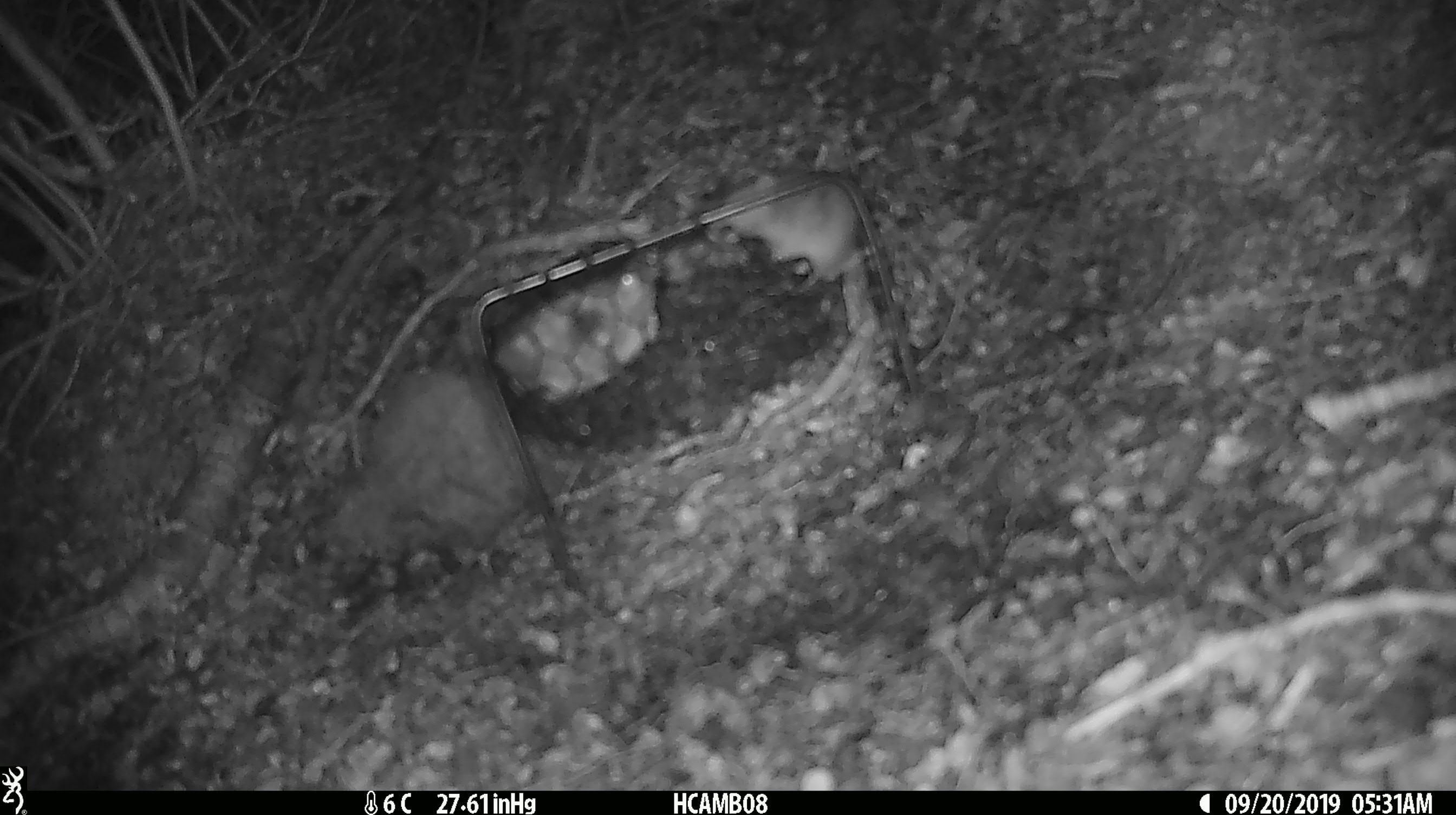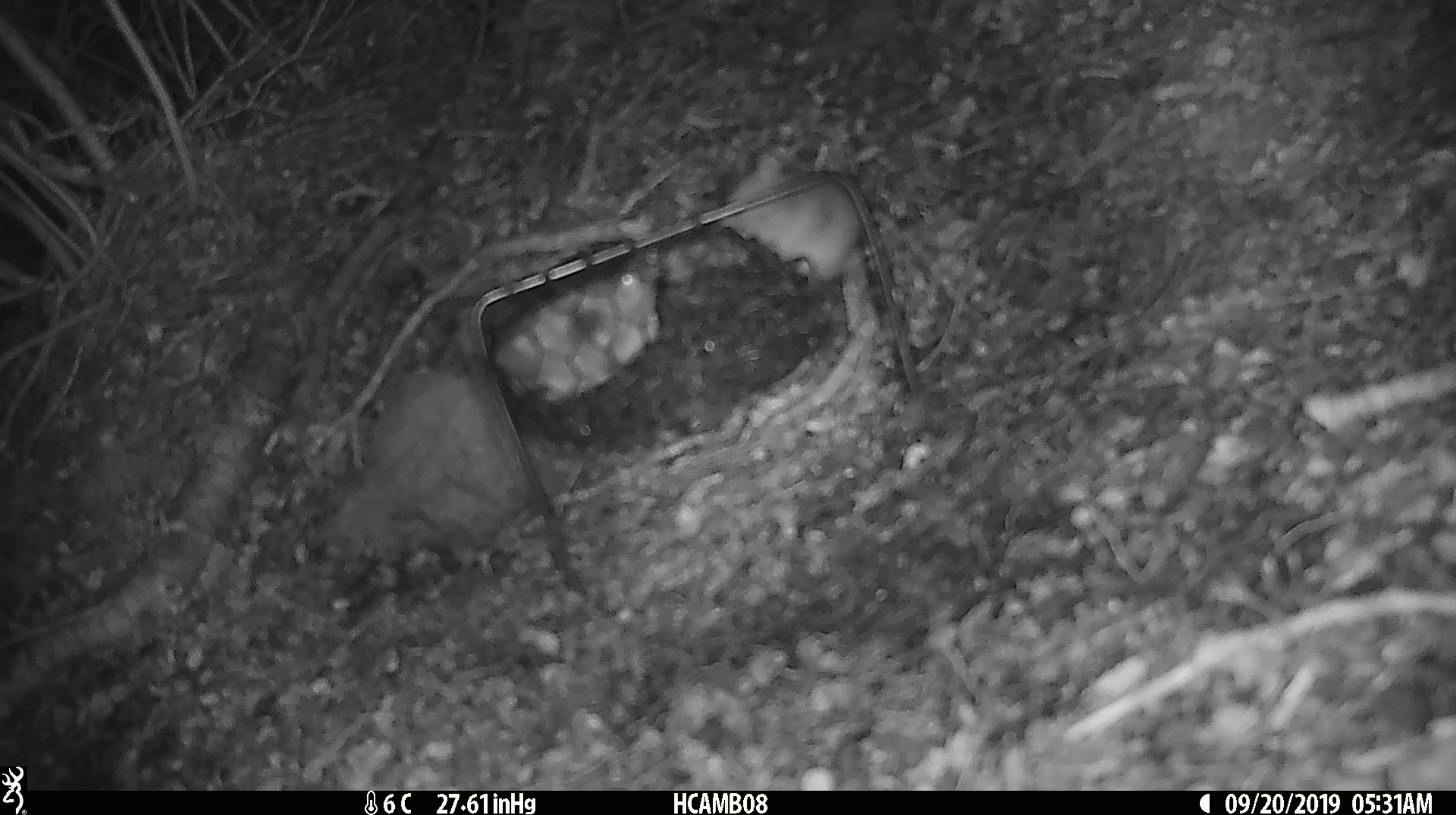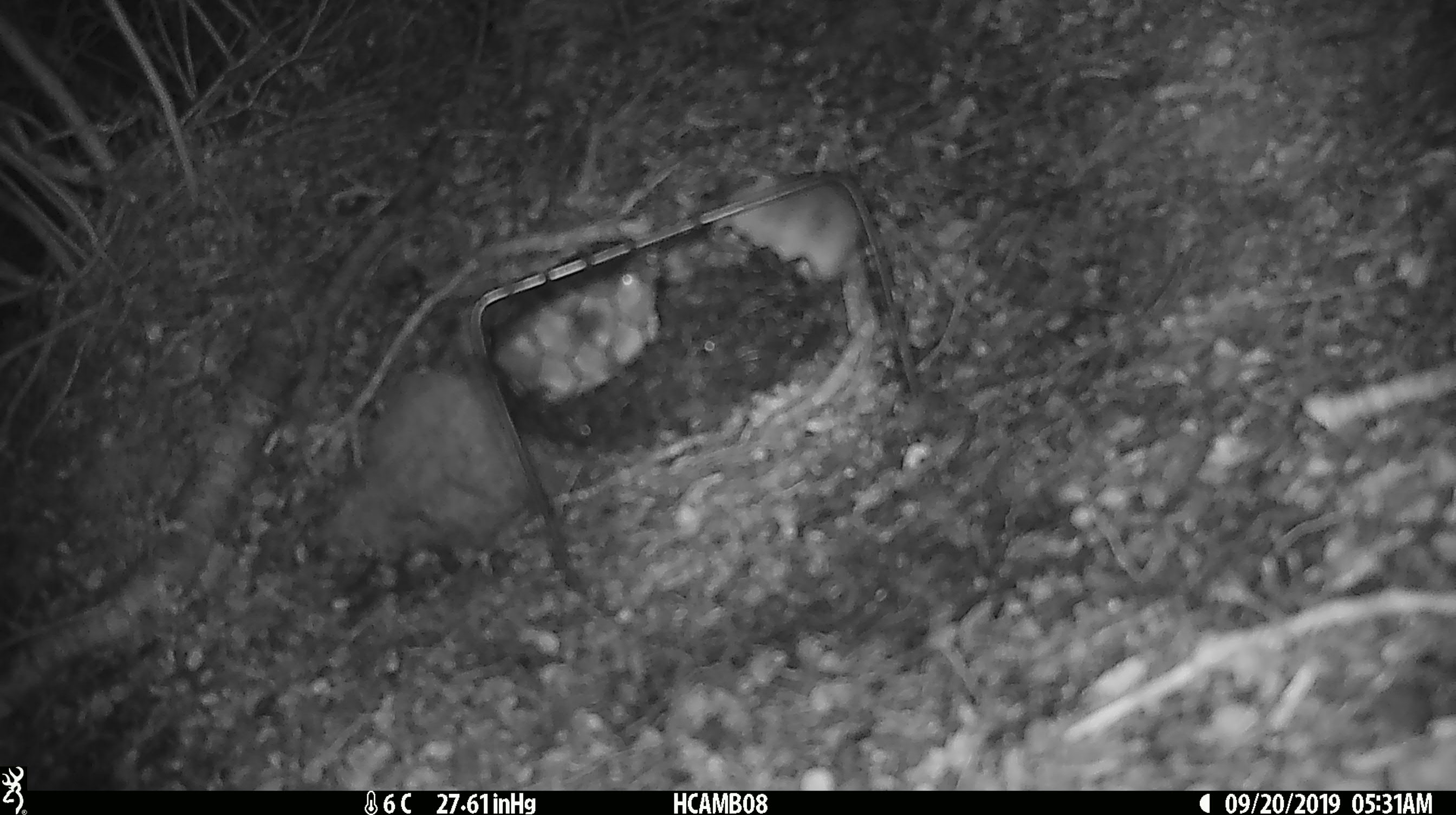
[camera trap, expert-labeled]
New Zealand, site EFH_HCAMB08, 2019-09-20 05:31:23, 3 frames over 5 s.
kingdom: Animalia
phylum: Chordata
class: Mammalia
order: Rodentia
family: Muridae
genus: Mus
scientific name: Mus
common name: mouse